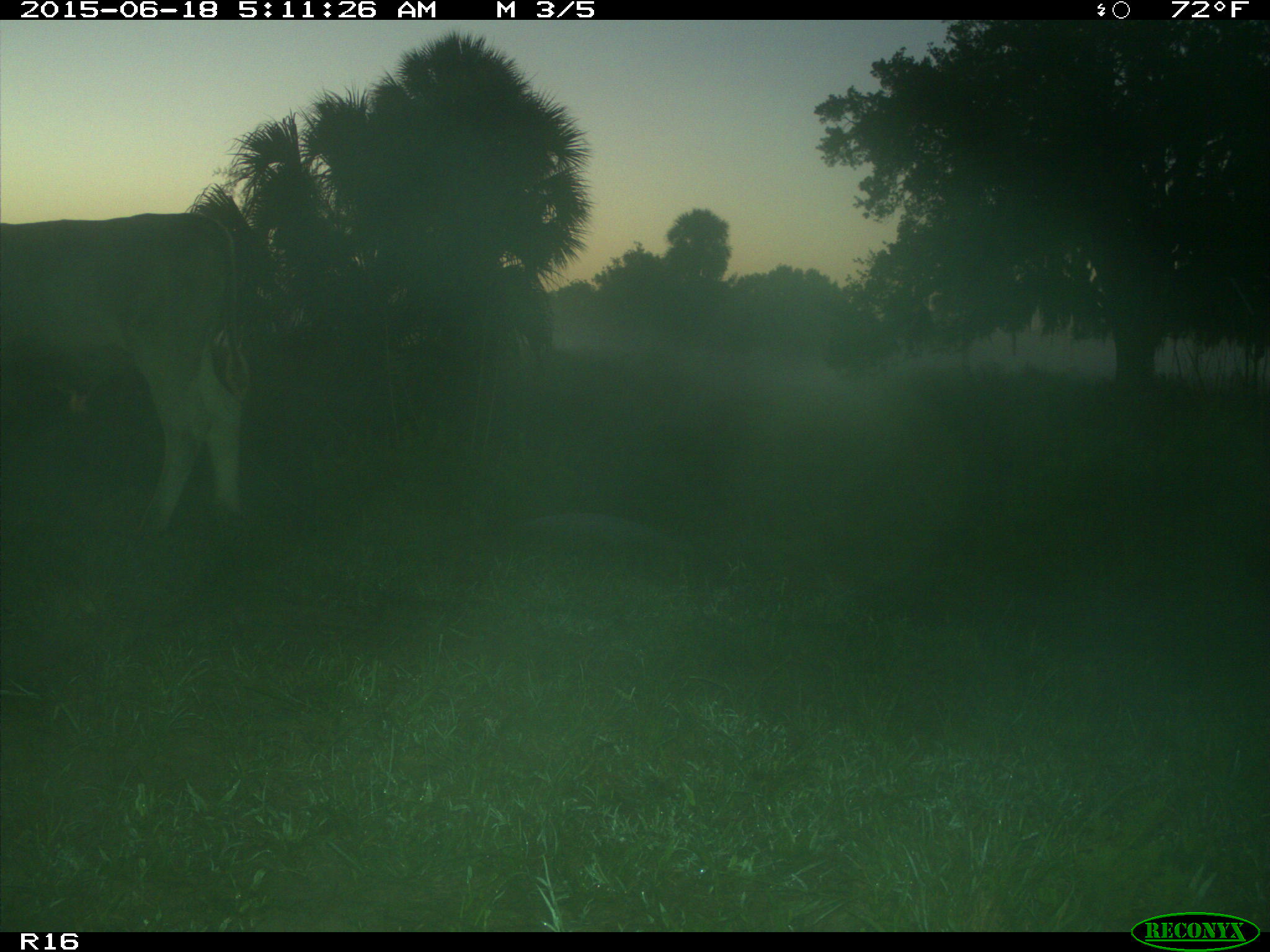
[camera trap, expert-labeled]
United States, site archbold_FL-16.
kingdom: Animalia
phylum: Chordata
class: Mammalia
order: Artiodactyla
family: Bovidae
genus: Bos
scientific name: Bos taurus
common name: domestic cow